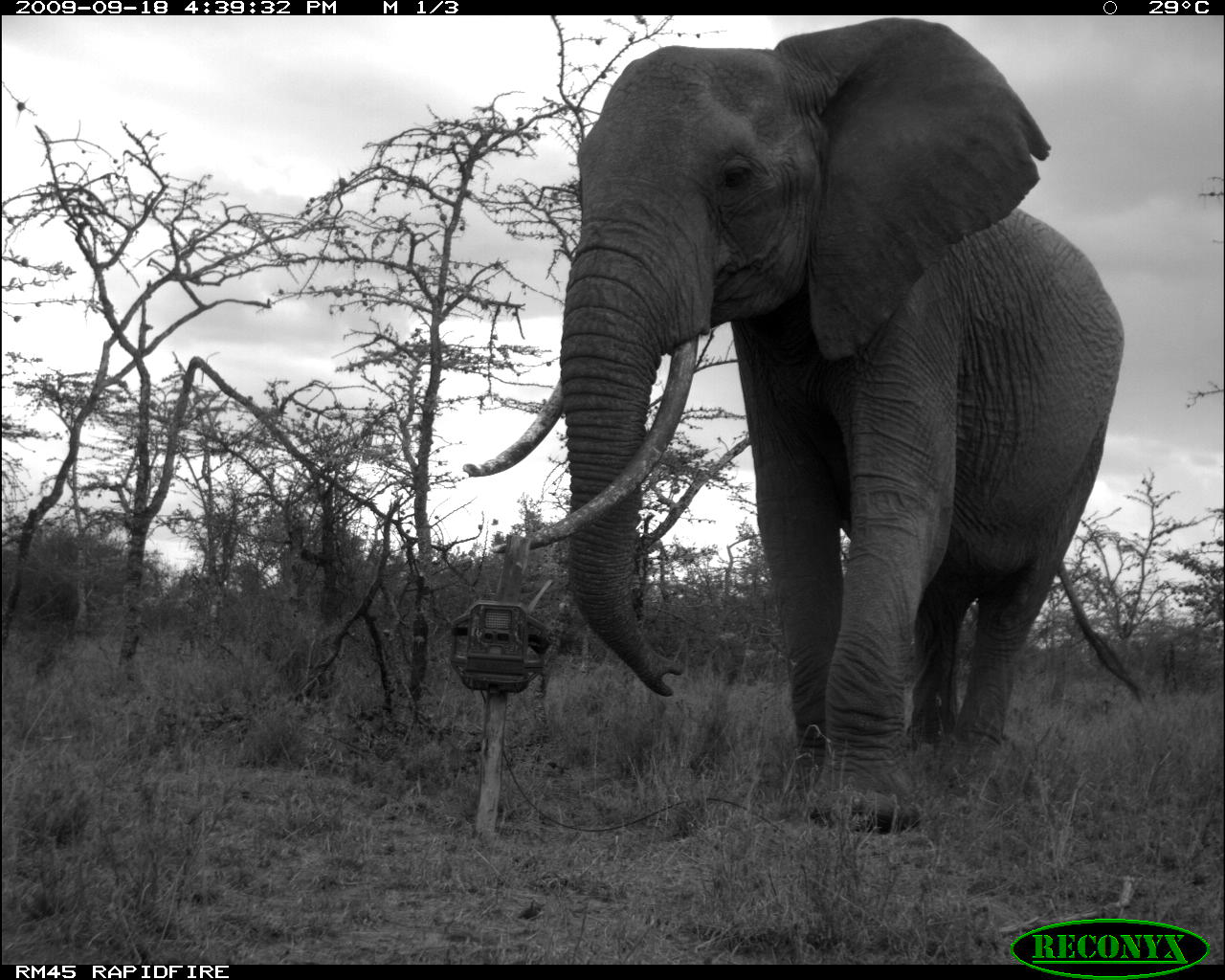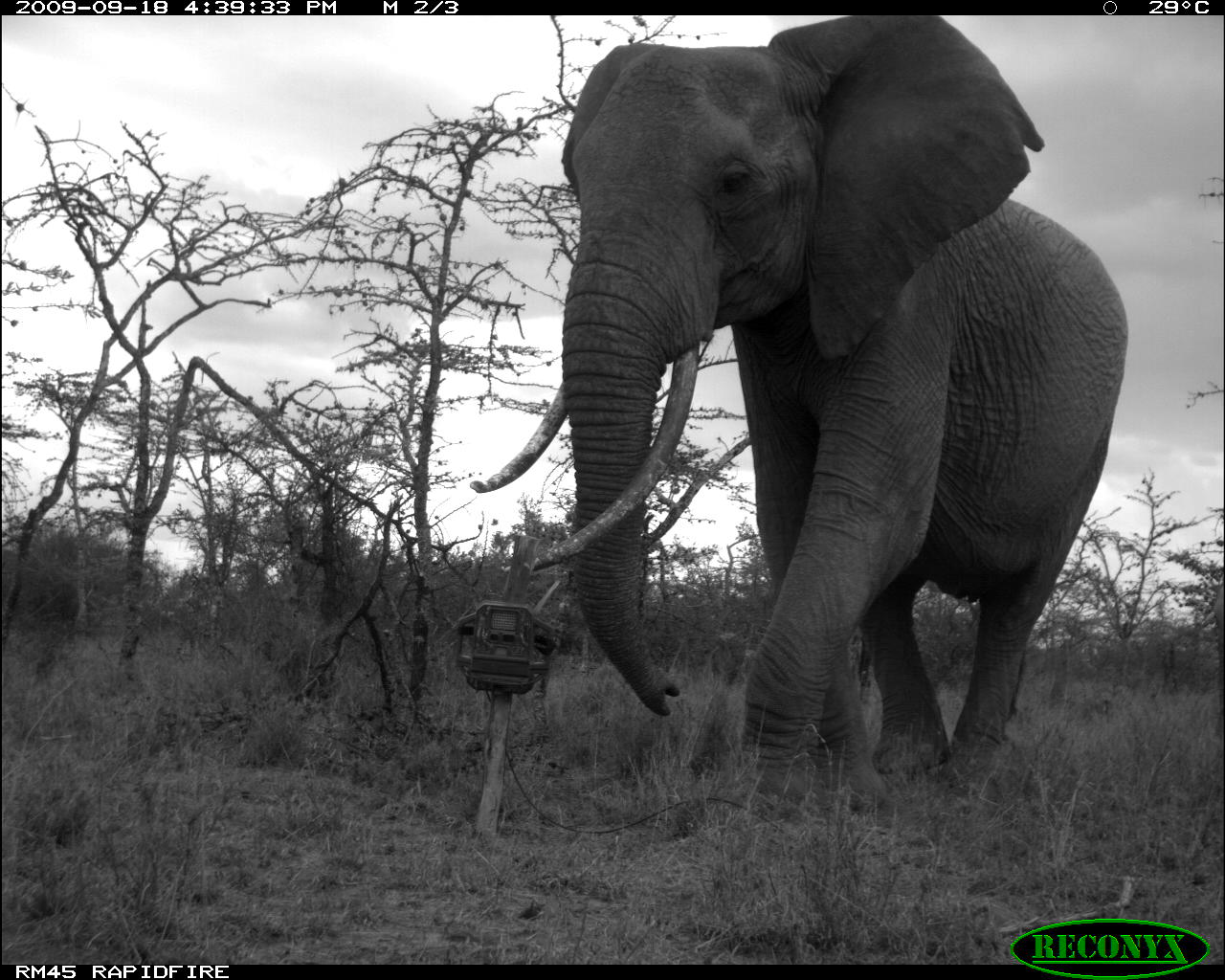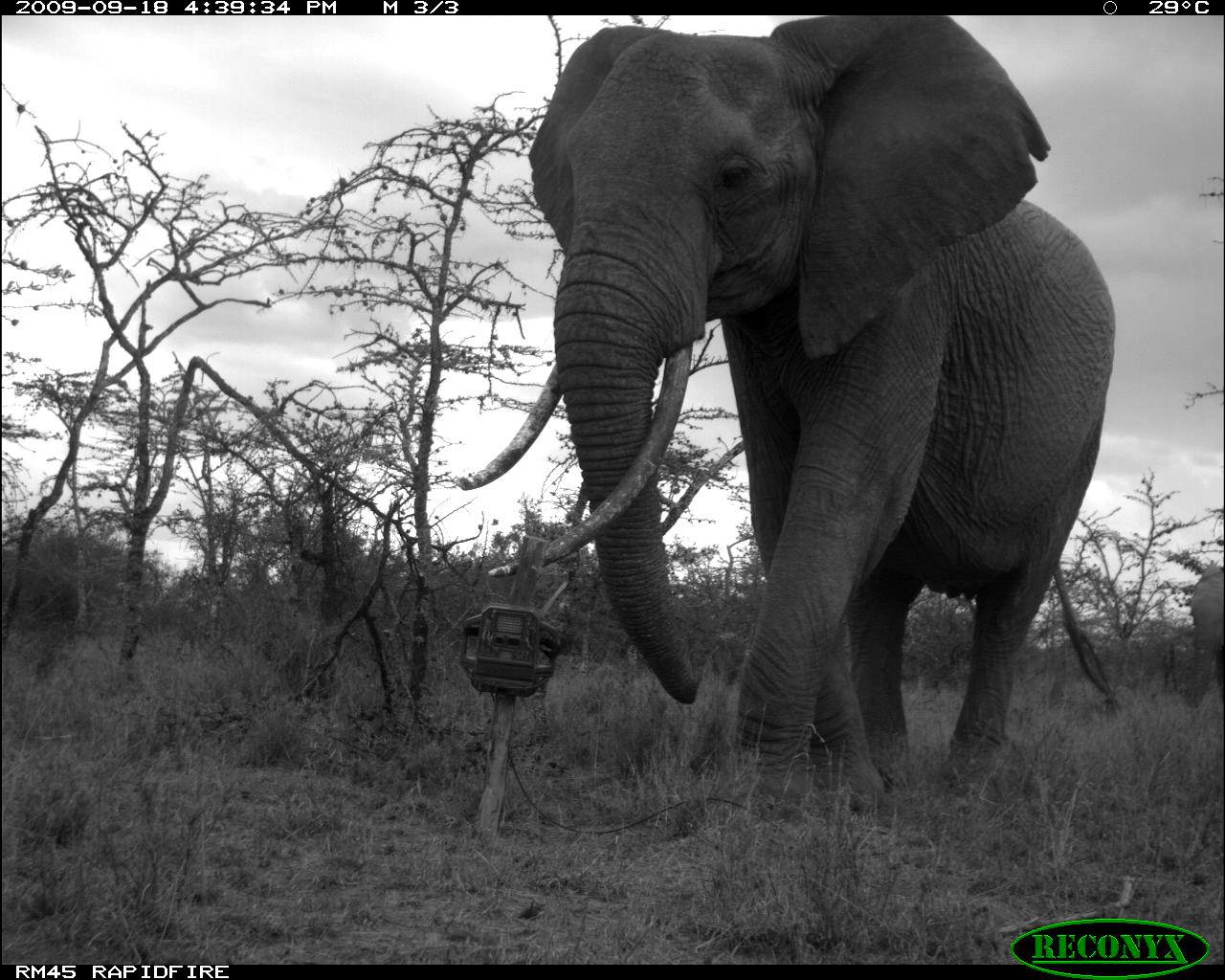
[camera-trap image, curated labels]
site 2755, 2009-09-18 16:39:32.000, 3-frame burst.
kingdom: Animalia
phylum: Chordata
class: Mammalia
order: Proboscidea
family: Elephantidae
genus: Loxodonta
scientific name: Loxodonta africana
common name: african bush elephant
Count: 1.